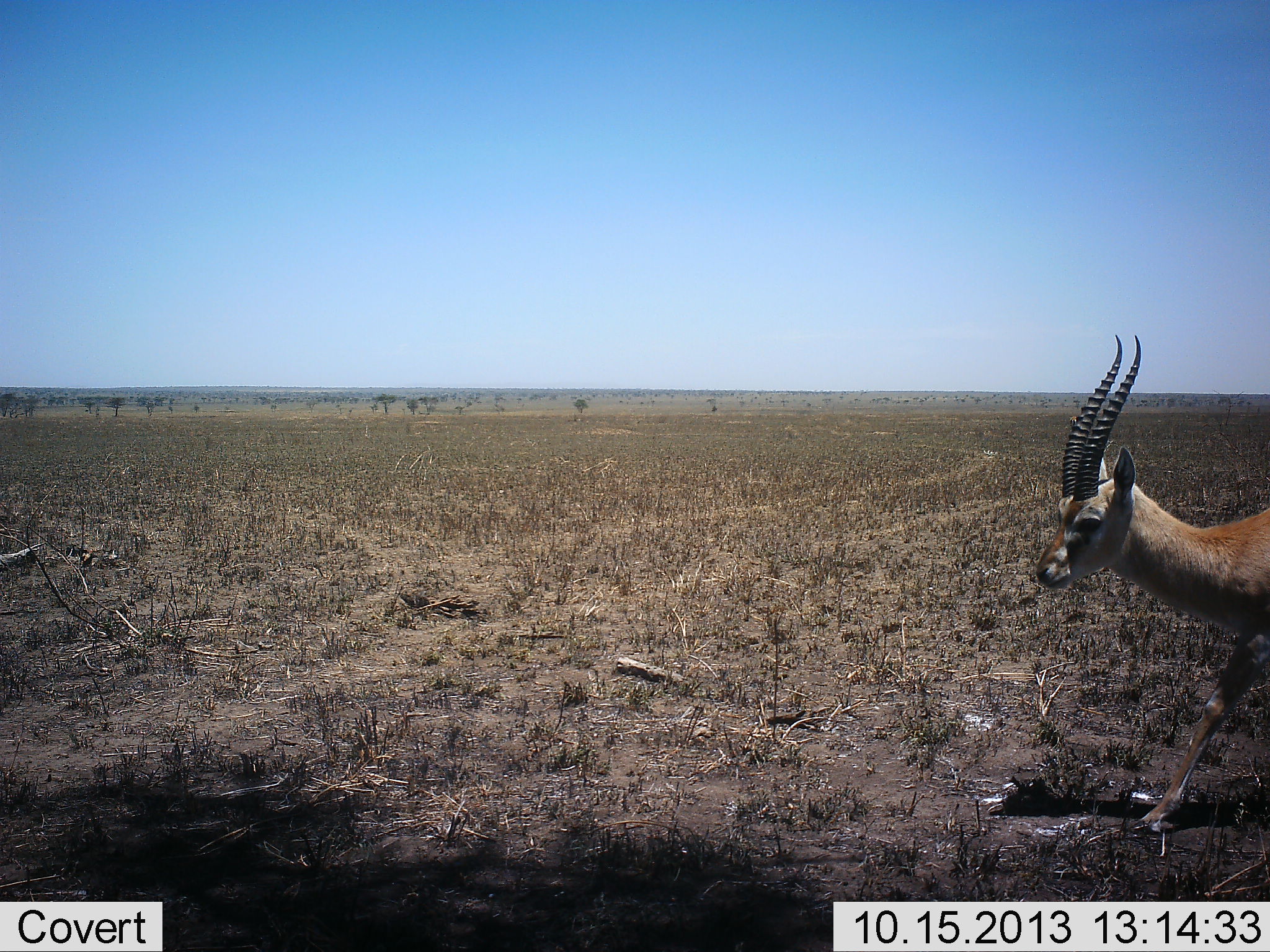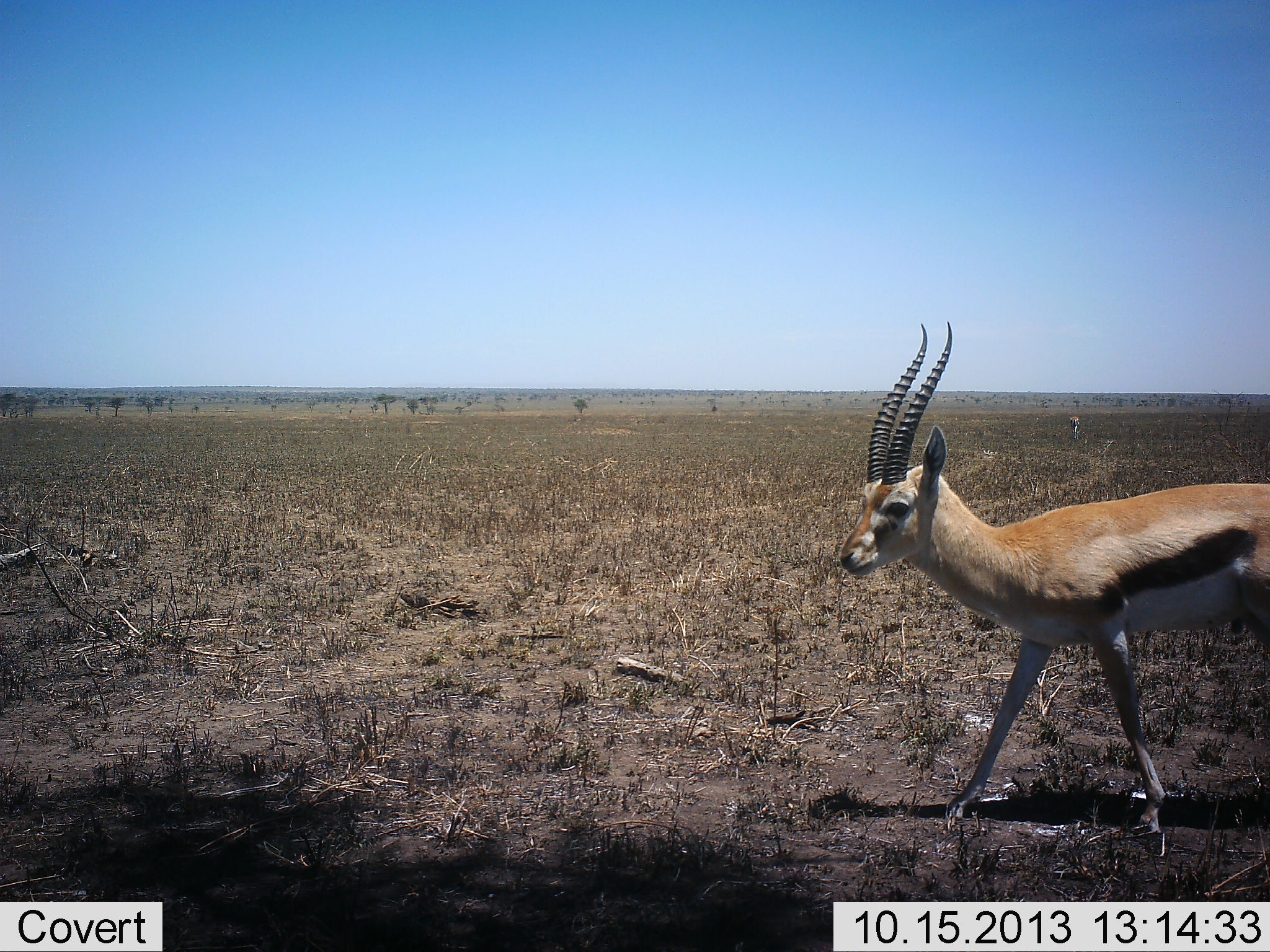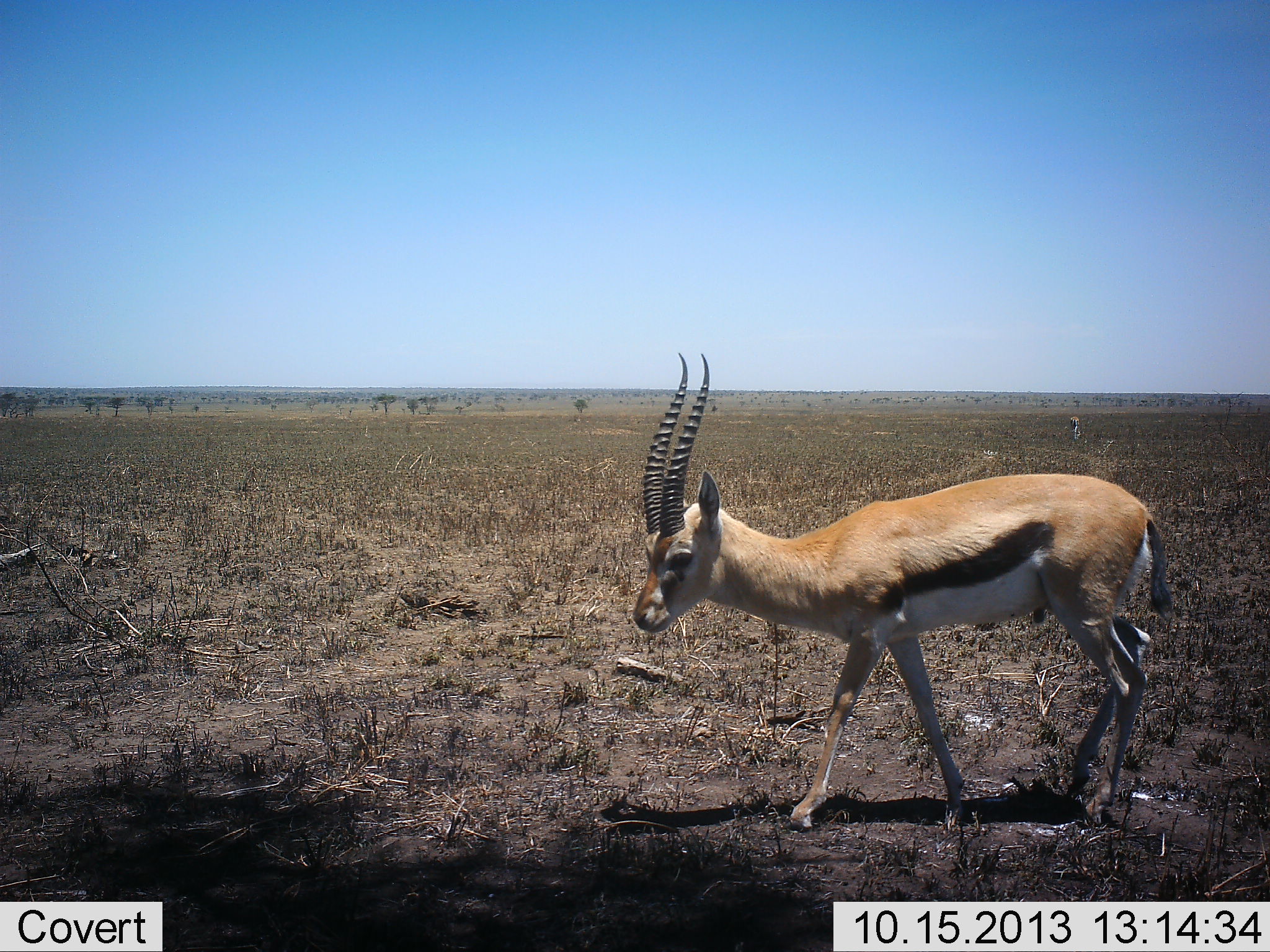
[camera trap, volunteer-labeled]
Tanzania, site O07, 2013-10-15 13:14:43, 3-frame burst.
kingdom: Animalia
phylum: Chordata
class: Mammalia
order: Artiodactyla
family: Bovidae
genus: Eudorcas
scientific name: Eudorcas thomsonii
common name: thomson's gazelle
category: gazellethomsons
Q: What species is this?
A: Gazellethomsons (thomson's gazelle) (Eudorcas thomsonii).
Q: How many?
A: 1.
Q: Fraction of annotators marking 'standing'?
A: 10%.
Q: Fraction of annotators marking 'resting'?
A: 0%.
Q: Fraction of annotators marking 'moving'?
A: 100%.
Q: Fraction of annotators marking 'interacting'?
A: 0%.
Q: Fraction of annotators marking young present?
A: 0%.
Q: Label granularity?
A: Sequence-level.